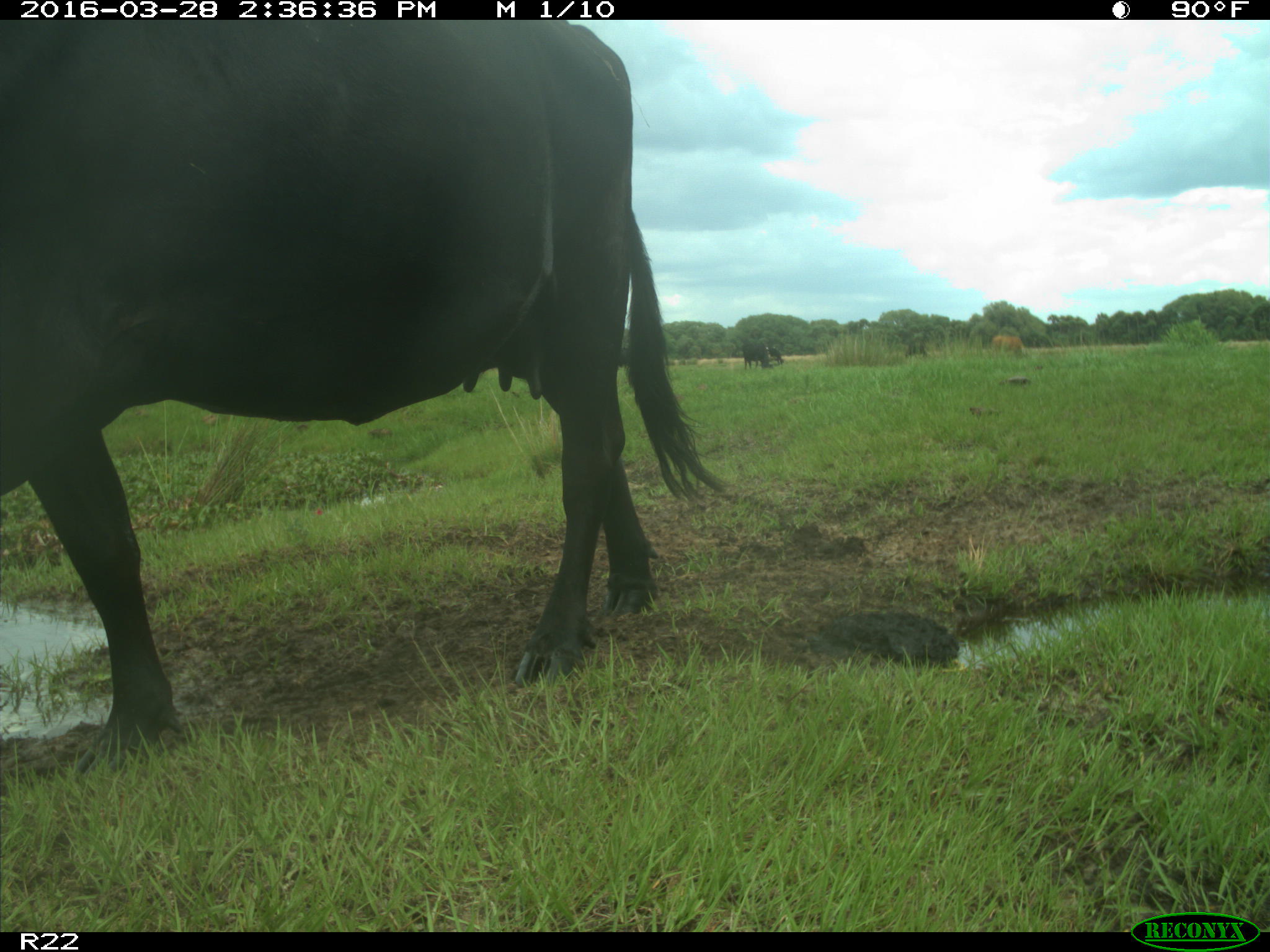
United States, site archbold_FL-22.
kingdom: Animalia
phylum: Chordata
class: Mammalia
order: Artiodactyla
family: Bovidae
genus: Bos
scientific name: Bos taurus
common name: domestic cow